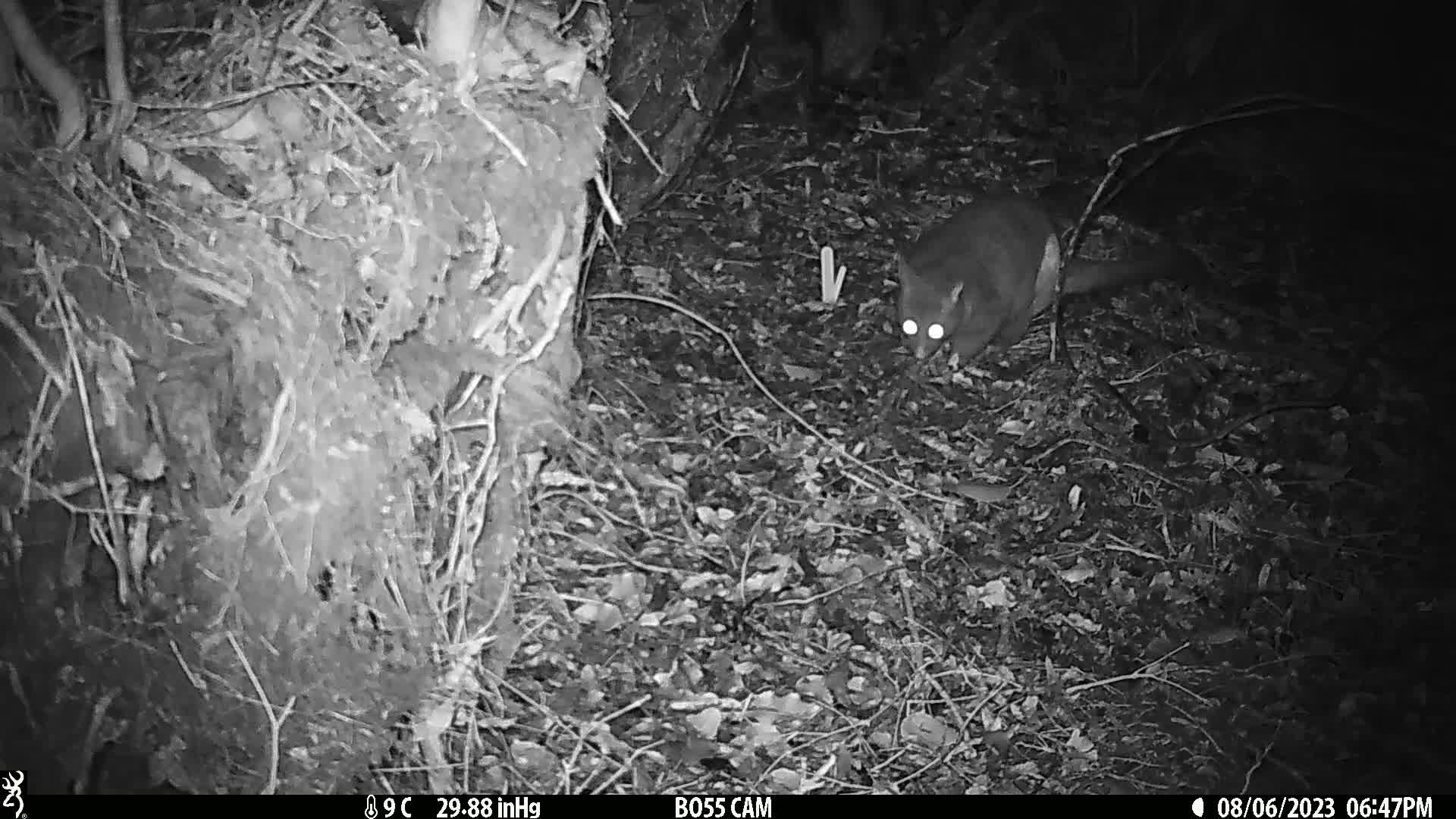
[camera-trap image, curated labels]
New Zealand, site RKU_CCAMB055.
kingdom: Animalia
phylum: Chordata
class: Mammalia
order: Diprotodontia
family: Phalangeridae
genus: Trichosurus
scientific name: Trichosurus vulpecula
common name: common brushtail possum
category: possum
Possum (common brushtail possum) (Trichosurus vulpecula).